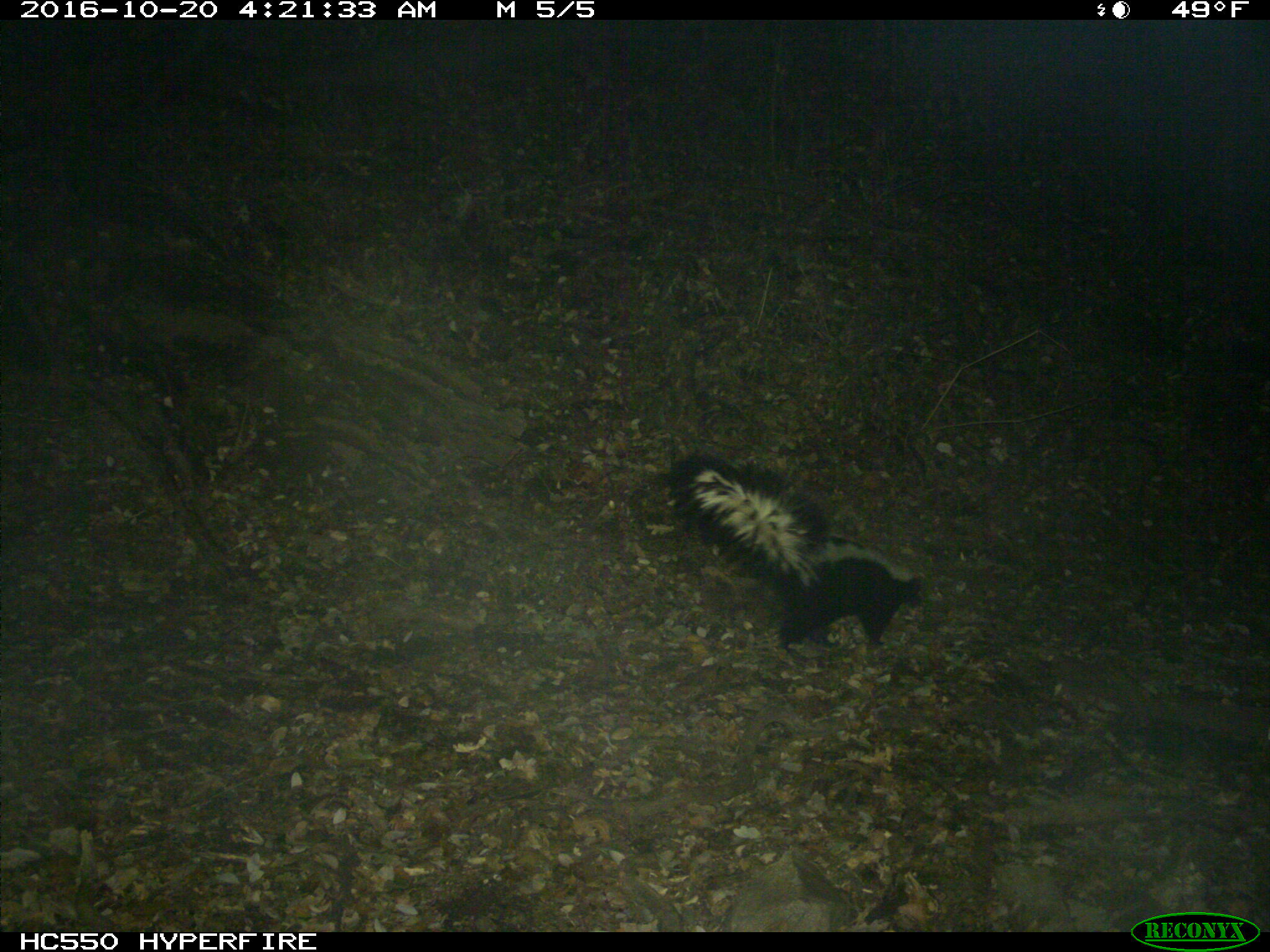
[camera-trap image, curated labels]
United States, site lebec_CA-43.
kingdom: Animalia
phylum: Chordata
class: Mammalia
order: Carnivora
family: Mephitidae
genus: Mephitis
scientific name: Mephitis mephitis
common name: striped skunk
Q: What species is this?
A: Mephitis mephitis (striped skunk).